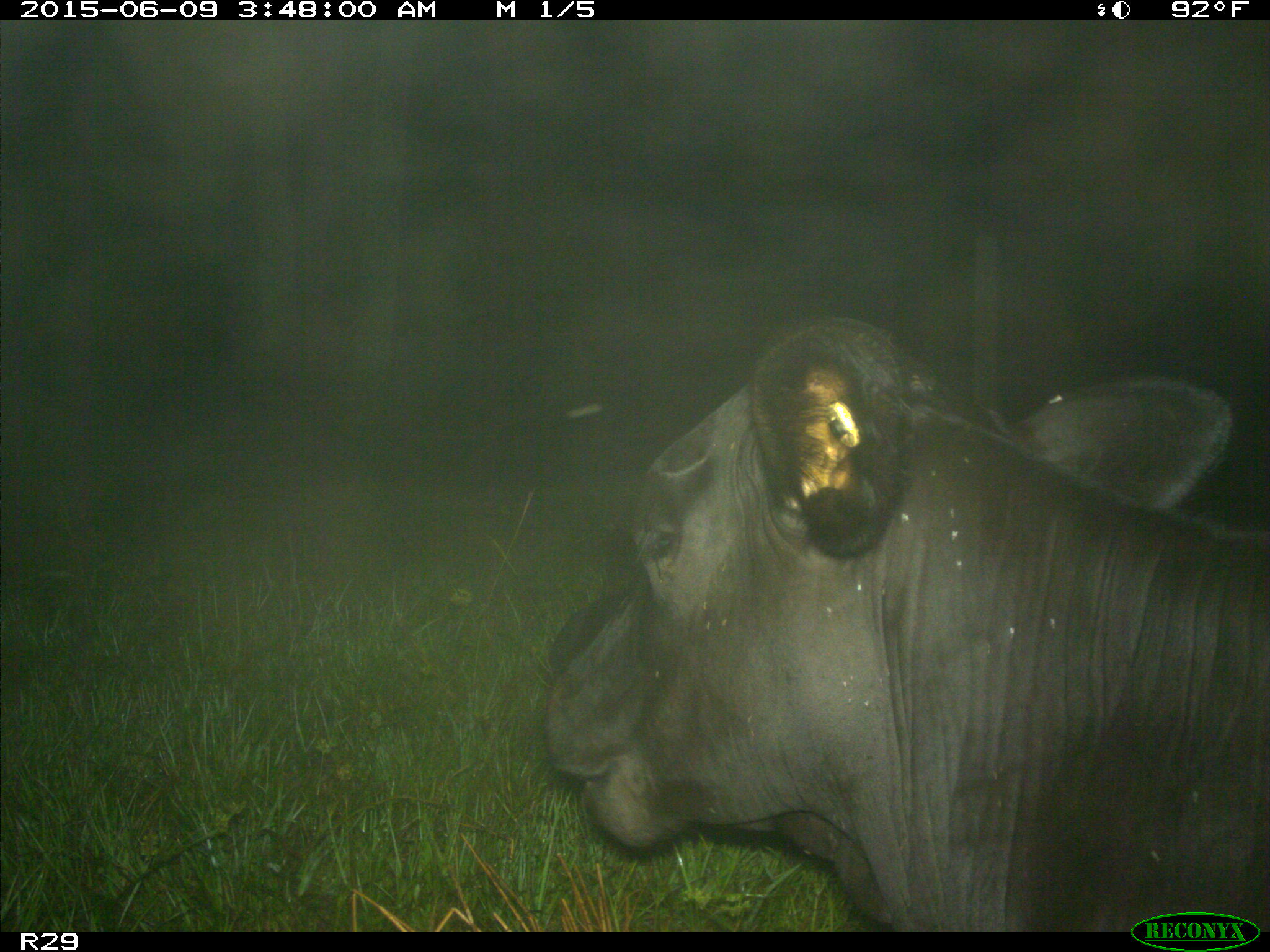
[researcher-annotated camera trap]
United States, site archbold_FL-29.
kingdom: Animalia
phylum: Chordata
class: Mammalia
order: Artiodactyla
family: Bovidae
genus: Bos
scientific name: Bos taurus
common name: domestic cow